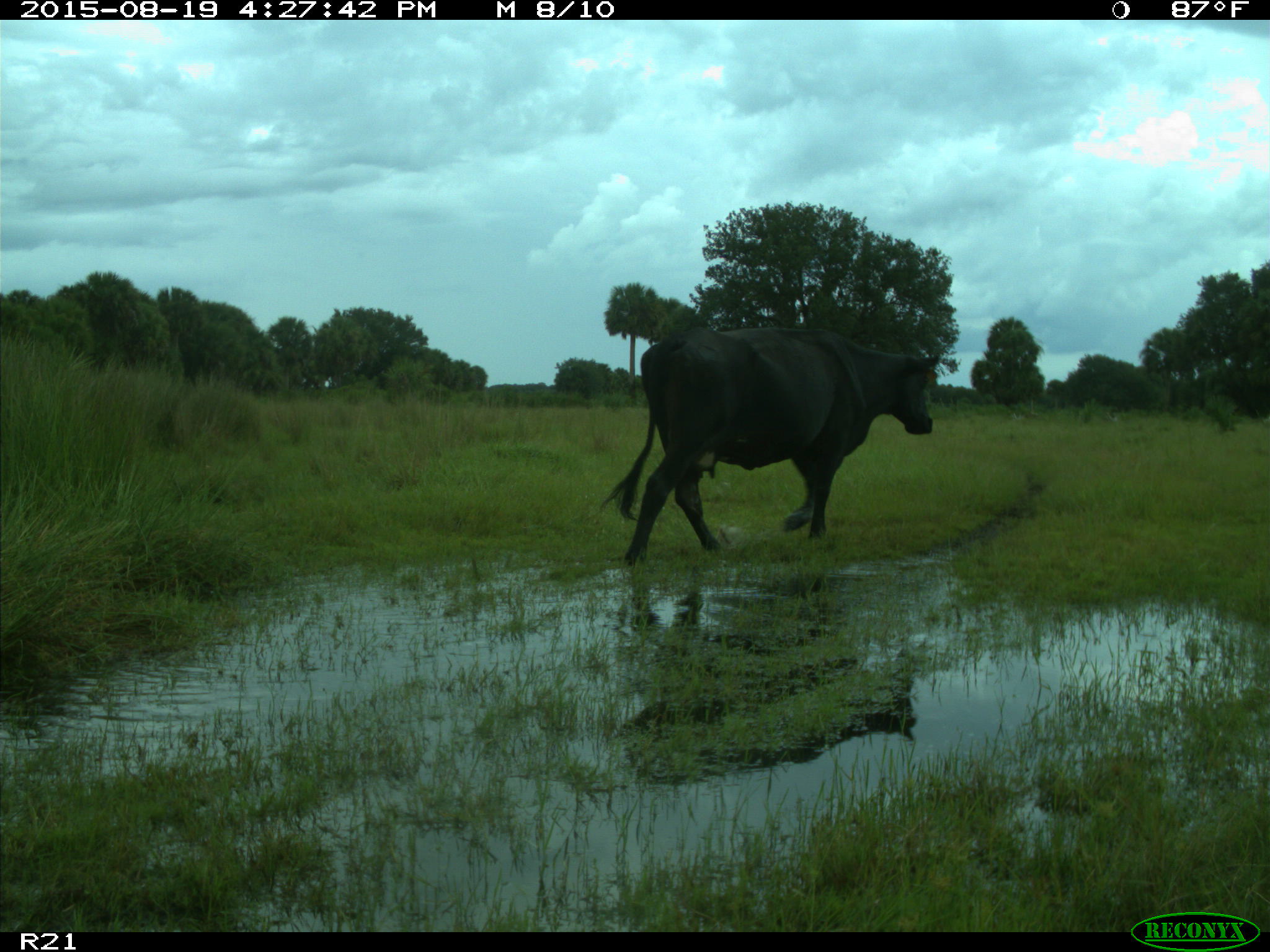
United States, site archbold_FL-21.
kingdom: Animalia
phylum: Chordata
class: Mammalia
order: Artiodactyla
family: Bovidae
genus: Bos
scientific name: Bos taurus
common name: domestic cow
Bos taurus (domestic cow).